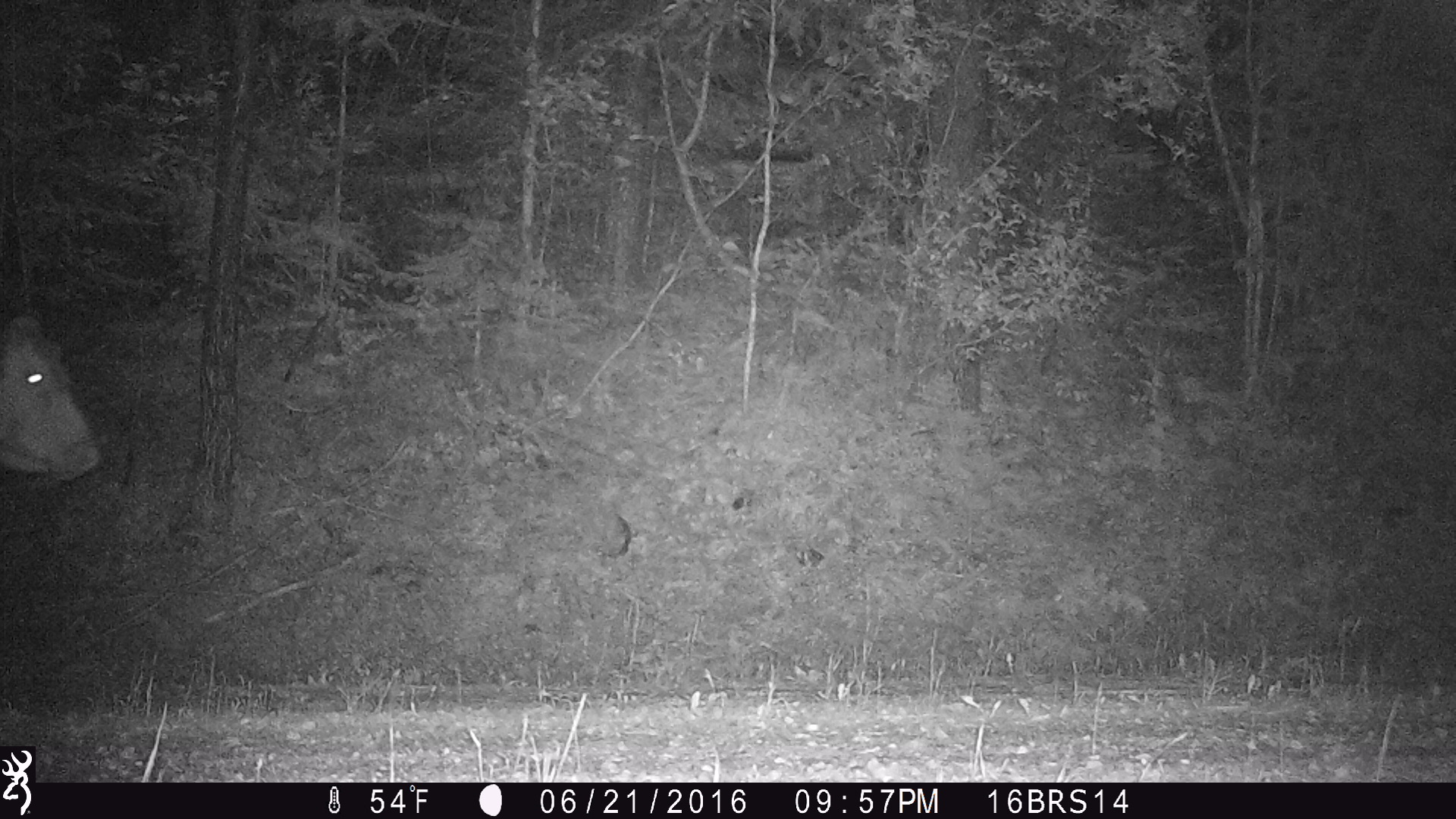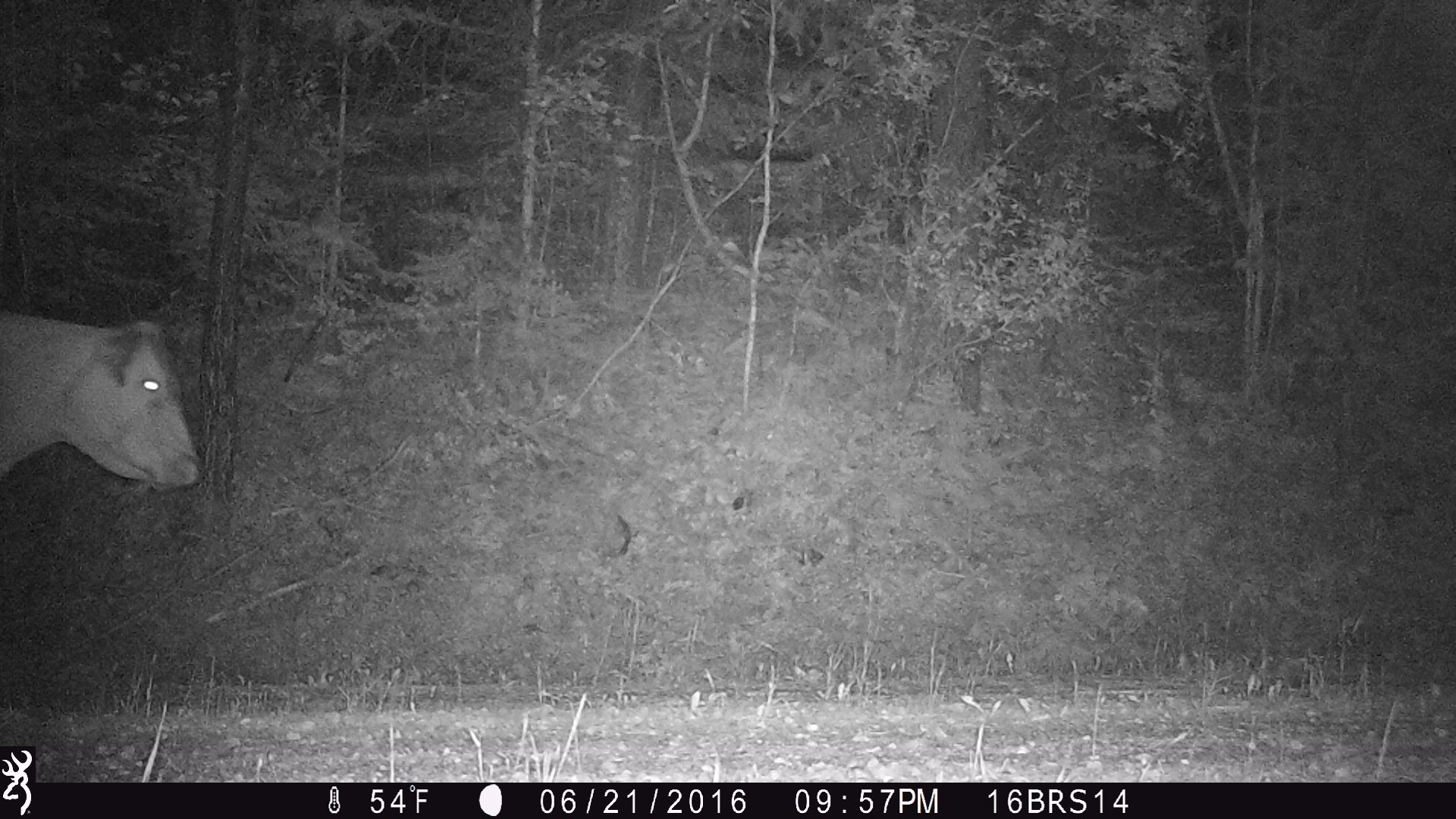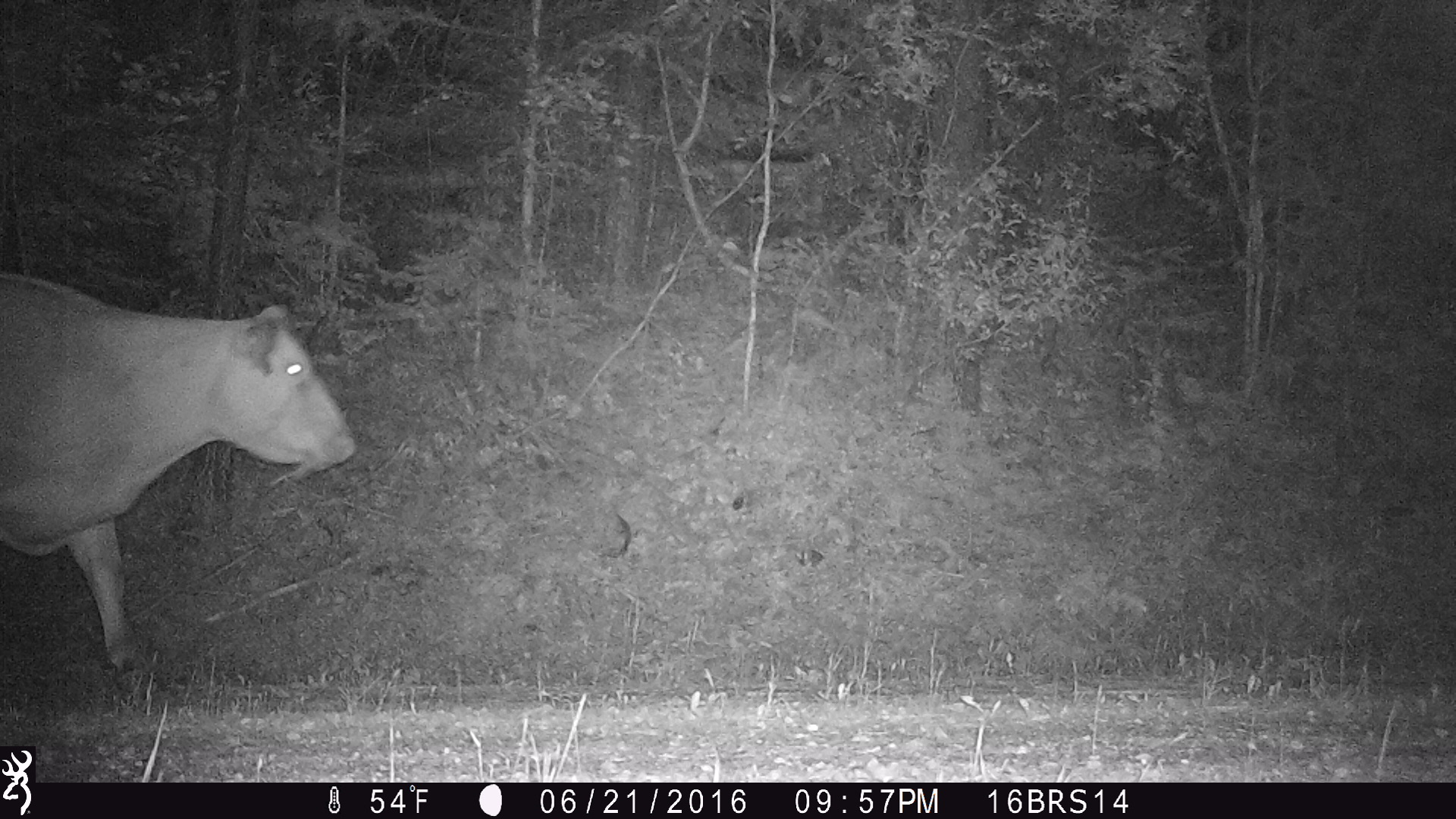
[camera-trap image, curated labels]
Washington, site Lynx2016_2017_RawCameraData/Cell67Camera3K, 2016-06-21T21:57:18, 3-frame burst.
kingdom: Animalia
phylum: Chordata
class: Mammalia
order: Artiodactyla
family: Bovidae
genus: Bos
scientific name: Bos taurus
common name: domestic cattle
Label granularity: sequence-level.